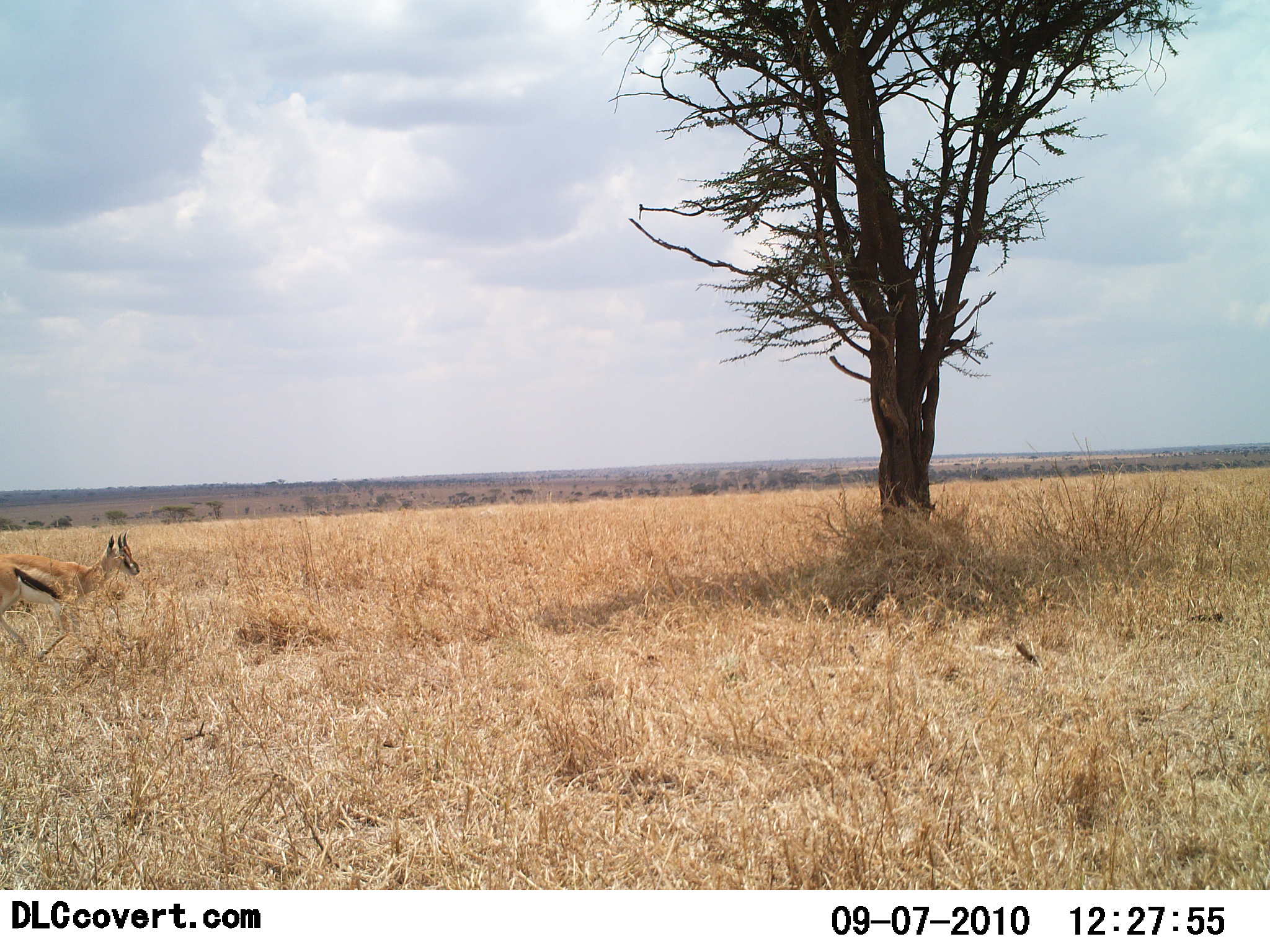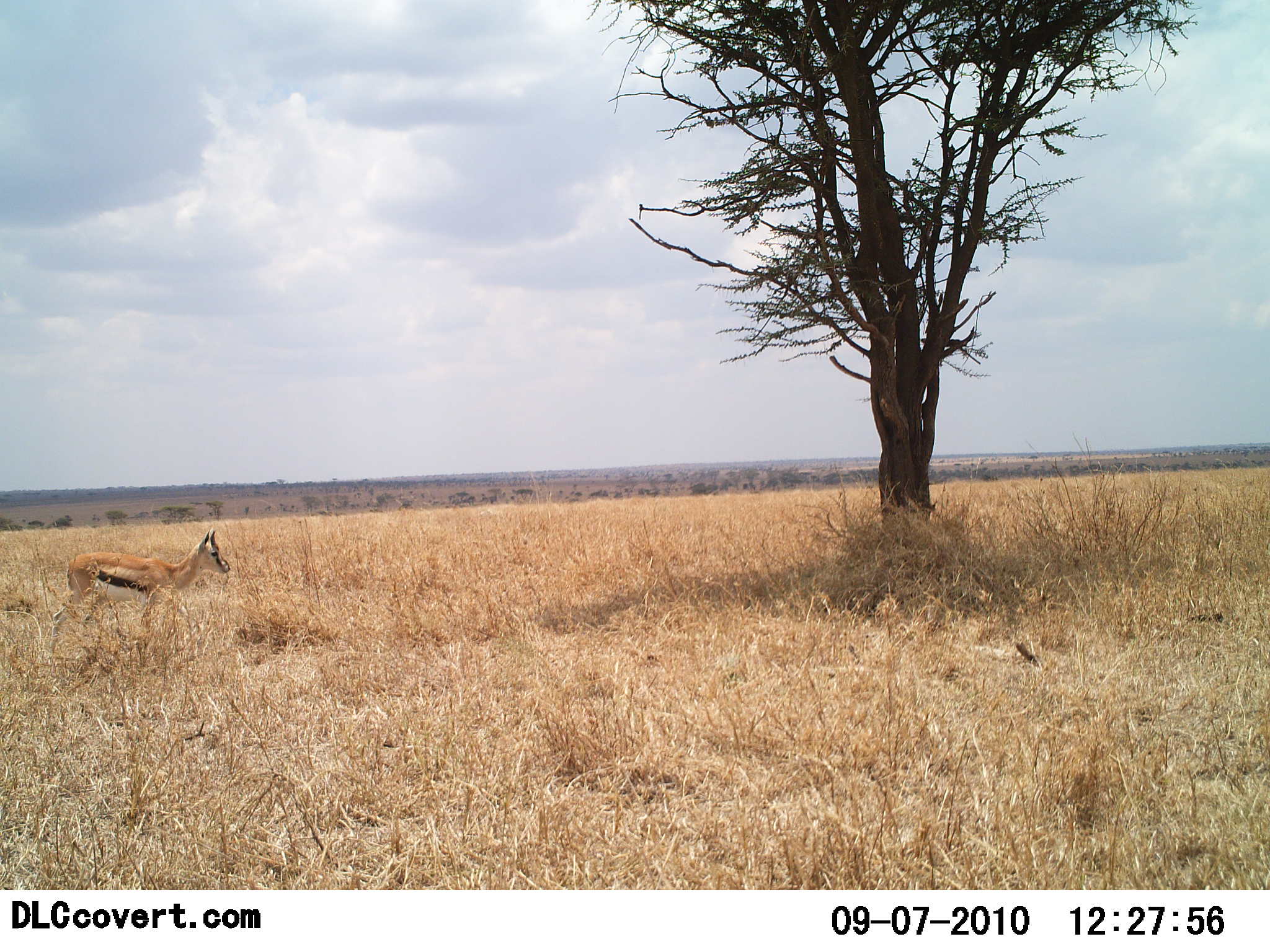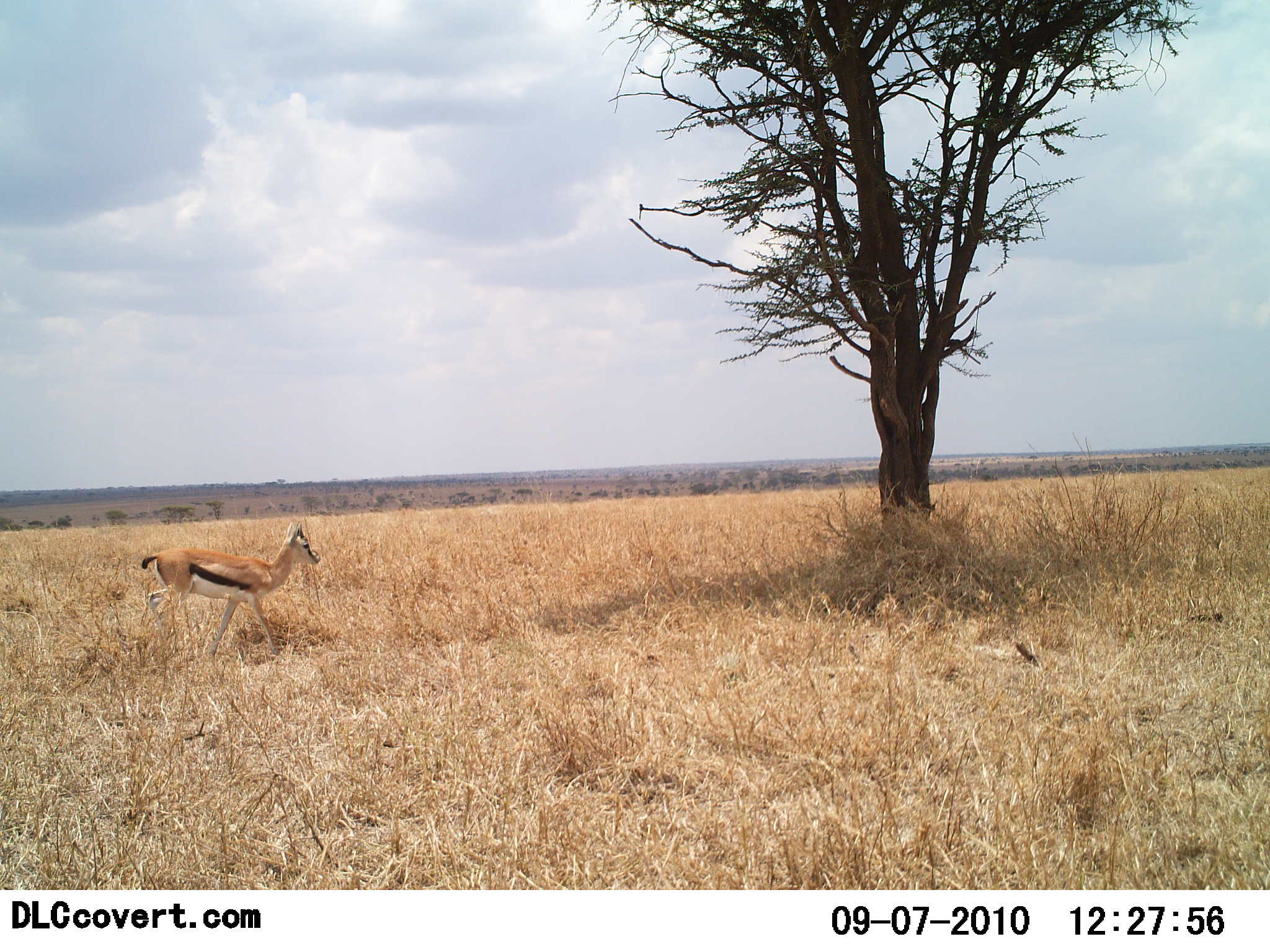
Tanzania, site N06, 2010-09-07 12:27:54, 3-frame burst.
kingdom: Animalia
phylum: Chordata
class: Mammalia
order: Artiodactyla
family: Bovidae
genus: Eudorcas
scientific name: Eudorcas thomsonii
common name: thomson's gazelle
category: gazellethomsons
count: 1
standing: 6%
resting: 0%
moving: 94%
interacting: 0%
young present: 0%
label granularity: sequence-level